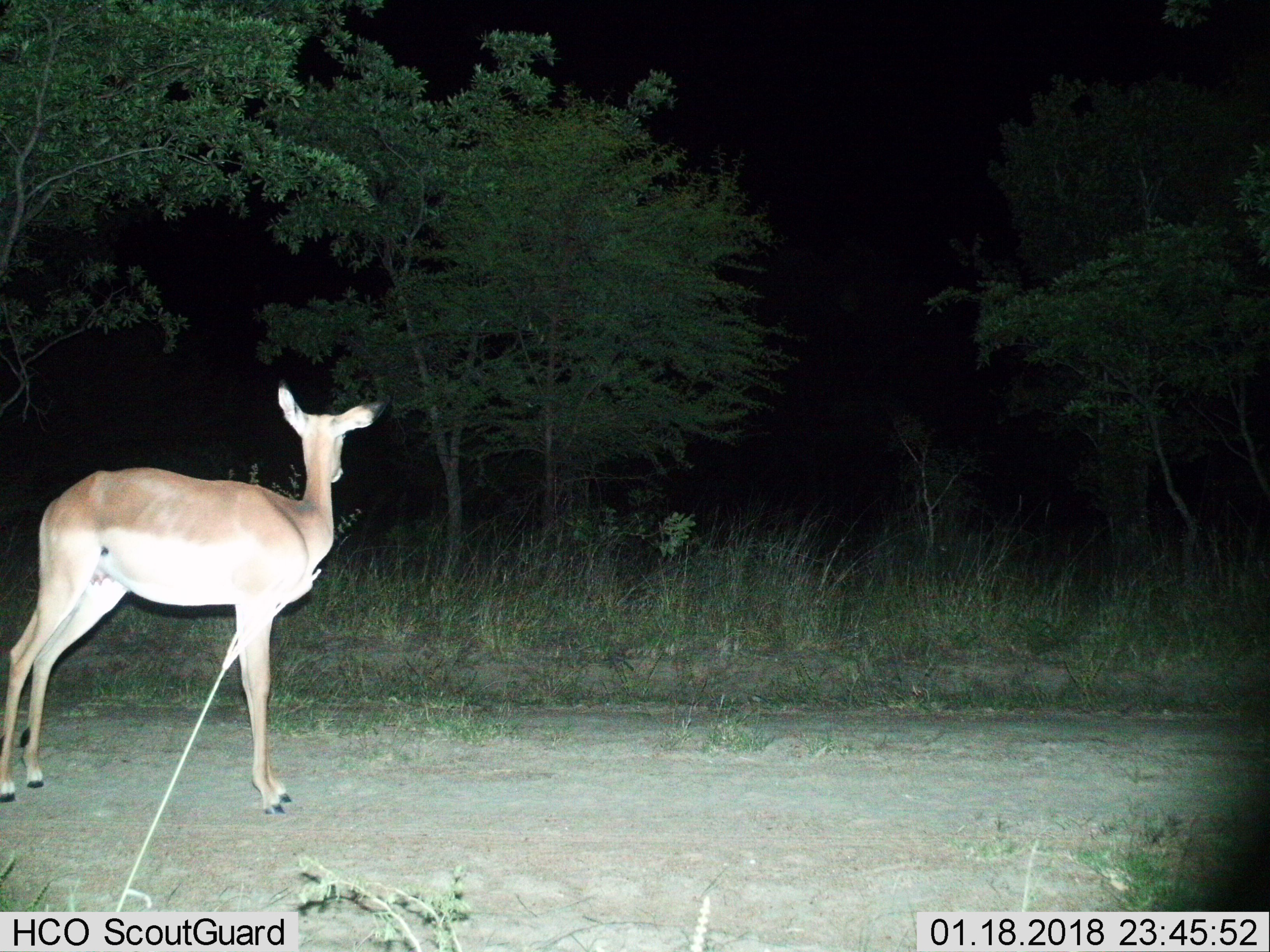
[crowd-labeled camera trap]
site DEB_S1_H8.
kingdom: Animalia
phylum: Chordata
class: Mammalia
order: Artiodactyla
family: Bovidae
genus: Aepyceros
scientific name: Aepyceros melampus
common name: impala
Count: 1.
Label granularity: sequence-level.